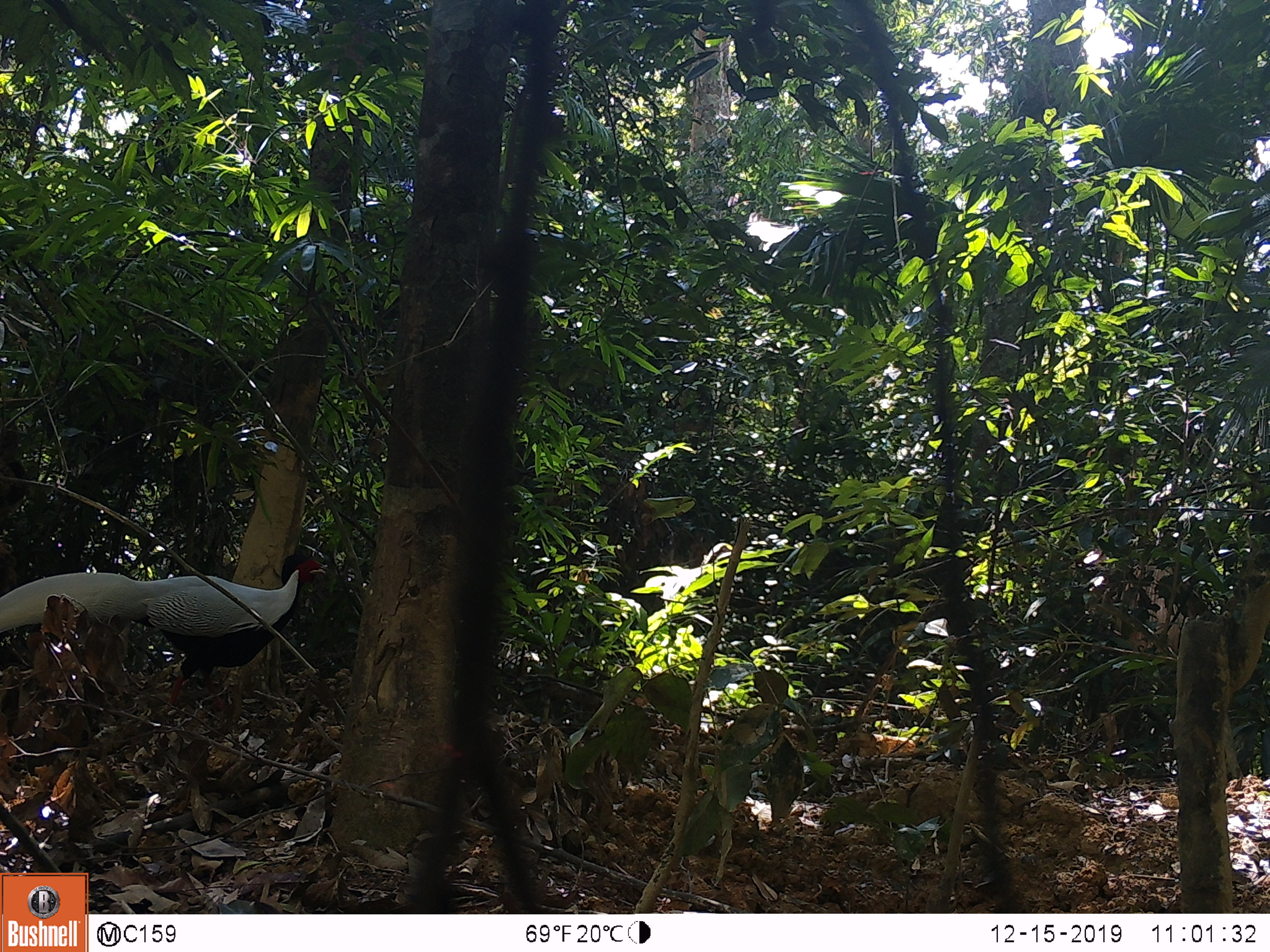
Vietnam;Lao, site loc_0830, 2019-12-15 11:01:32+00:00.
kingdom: Animalia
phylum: Chordata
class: Aves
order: Galliformes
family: Phasianidae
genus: Lophura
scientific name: Lophura nycthemera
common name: silver pheasant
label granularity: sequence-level